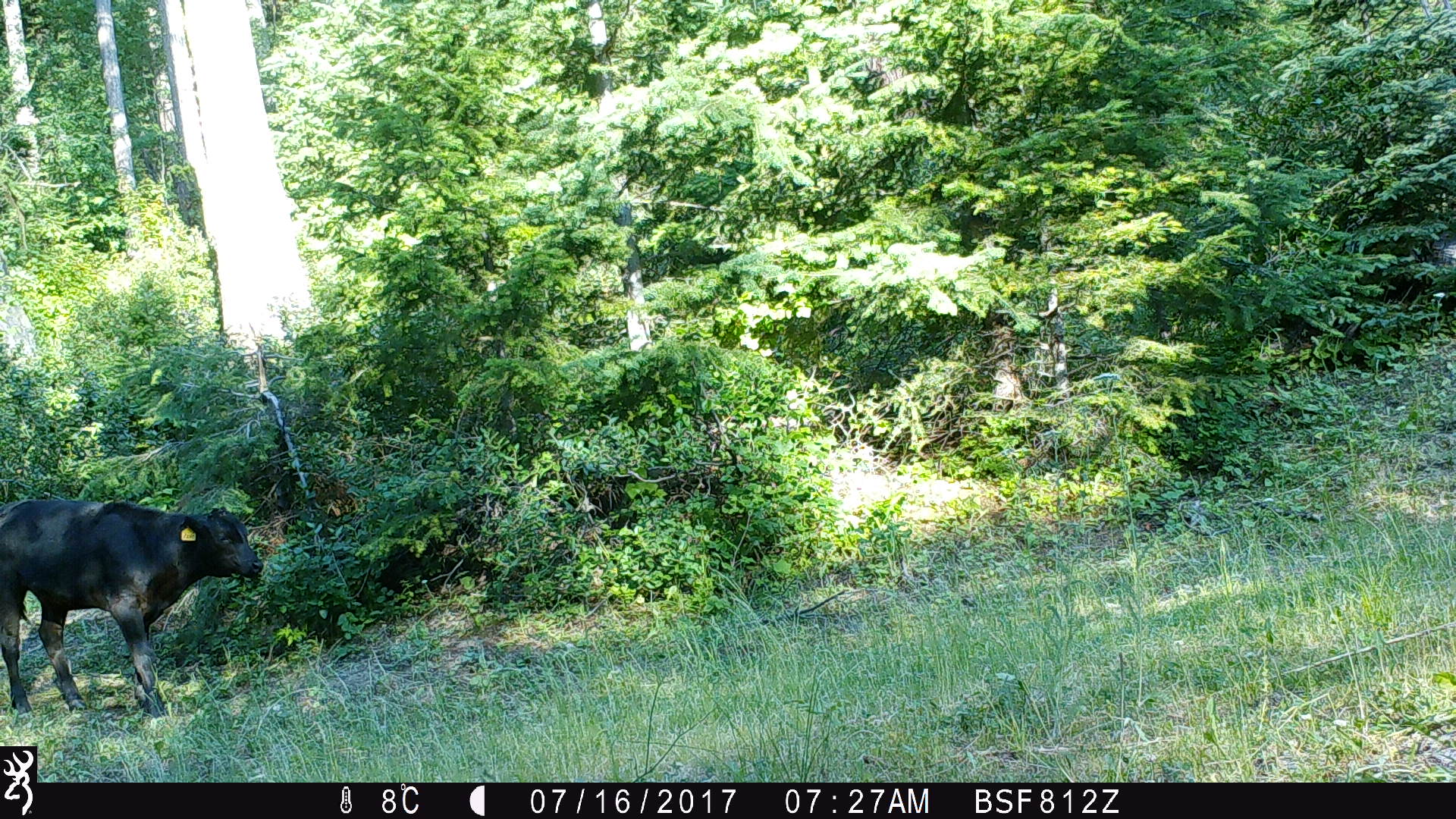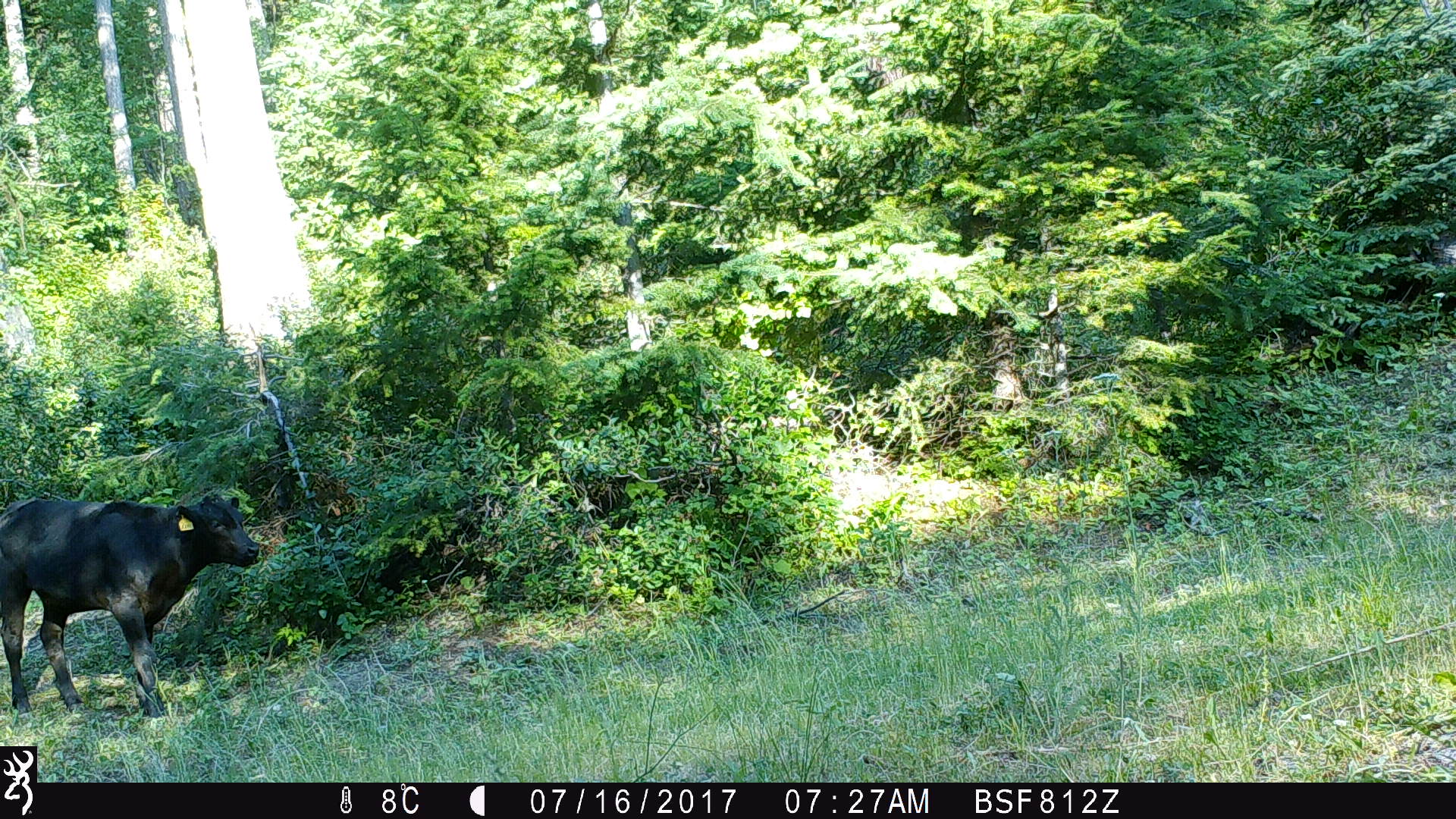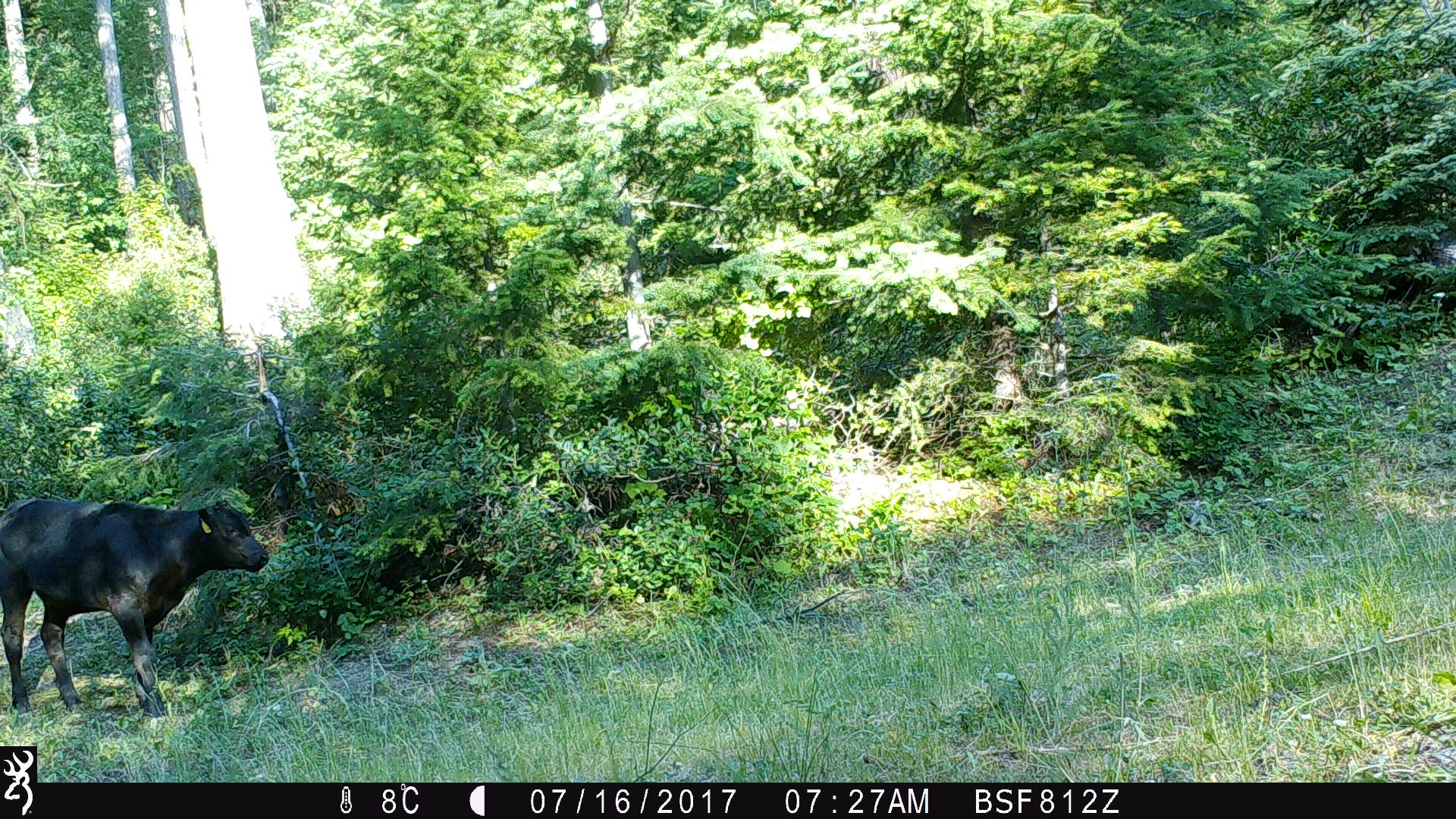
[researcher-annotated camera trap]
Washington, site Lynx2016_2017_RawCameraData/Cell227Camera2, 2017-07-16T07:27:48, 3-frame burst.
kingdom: Animalia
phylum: Chordata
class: Mammalia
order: Artiodactyla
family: Bovidae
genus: Bos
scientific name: Bos taurus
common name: domestic cattle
Domestic cattle (Bos taurus). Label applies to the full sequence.